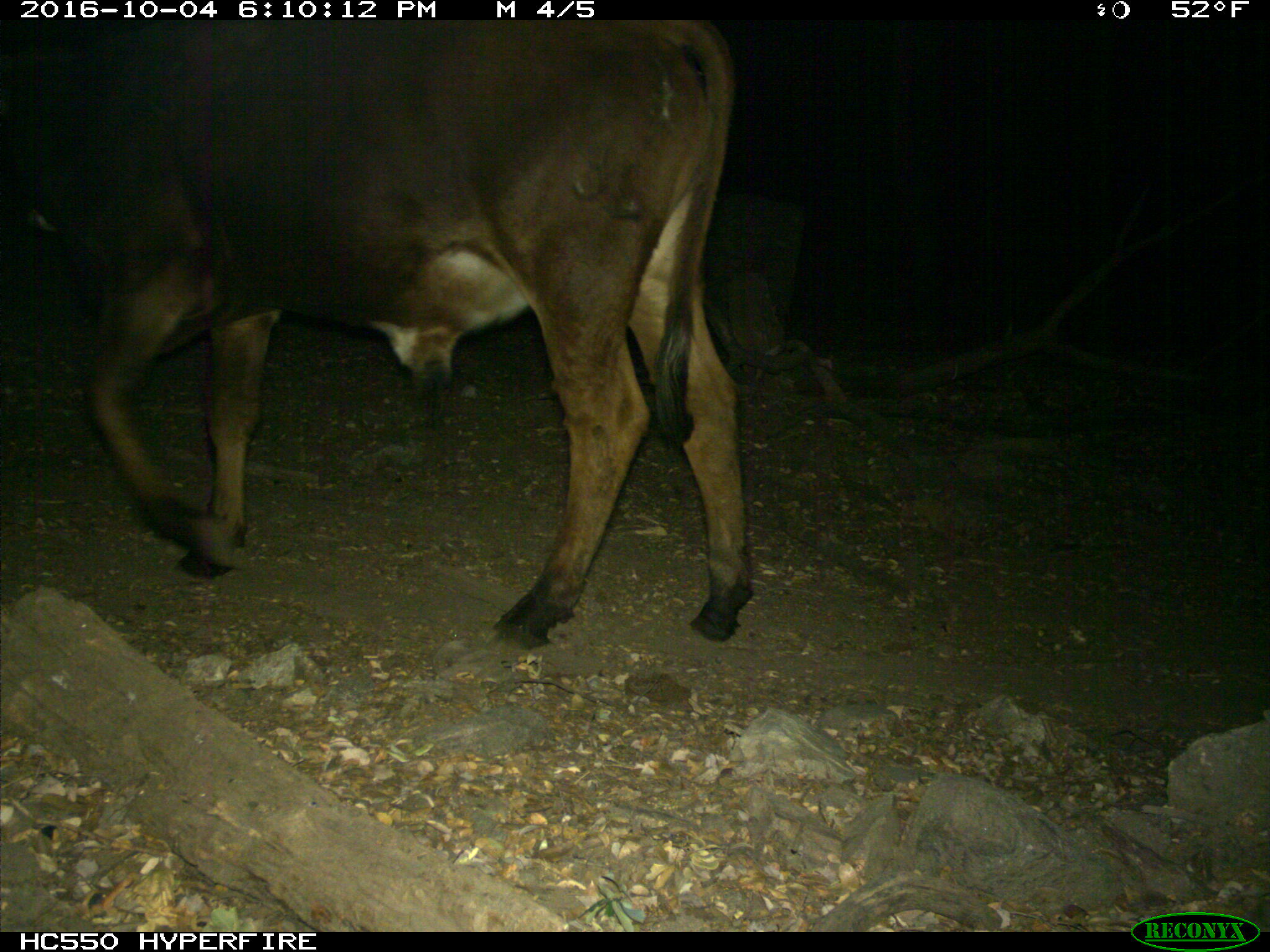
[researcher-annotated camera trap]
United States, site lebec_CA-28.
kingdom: Animalia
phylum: Chordata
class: Mammalia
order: Artiodactyla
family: Bovidae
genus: Bos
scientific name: Bos taurus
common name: domestic cow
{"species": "Bos taurus (domestic cow)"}